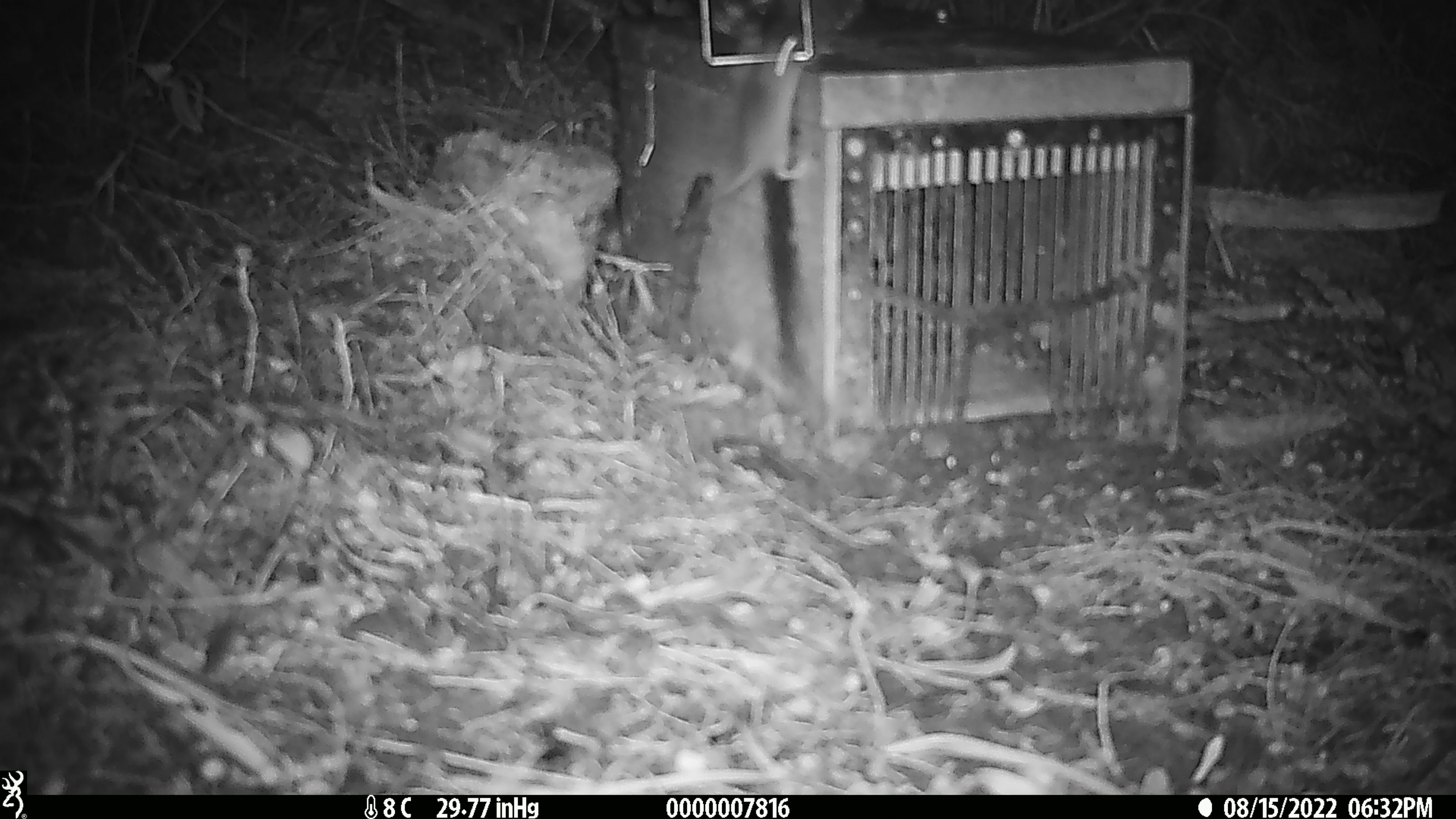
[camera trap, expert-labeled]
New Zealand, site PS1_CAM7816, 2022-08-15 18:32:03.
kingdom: Animalia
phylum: Chordata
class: Mammalia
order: Rodentia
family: Muridae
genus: Mus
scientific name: Mus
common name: mouse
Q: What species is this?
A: Mouse (Mus).